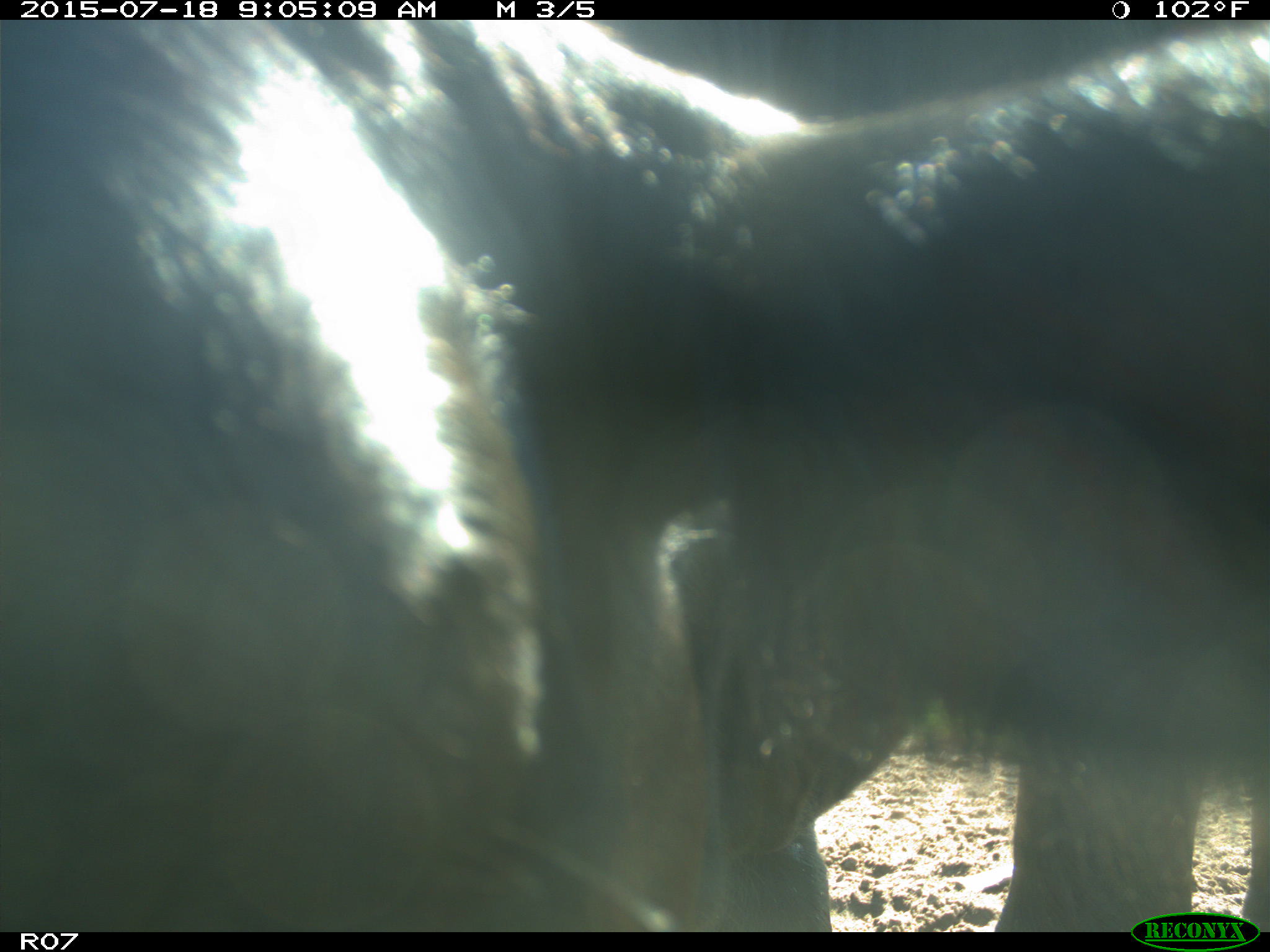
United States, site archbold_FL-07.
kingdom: Animalia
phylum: Chordata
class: Mammalia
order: Artiodactyla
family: Bovidae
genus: Bos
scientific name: Bos taurus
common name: domestic cow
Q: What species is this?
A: Bos taurus (domestic cow).